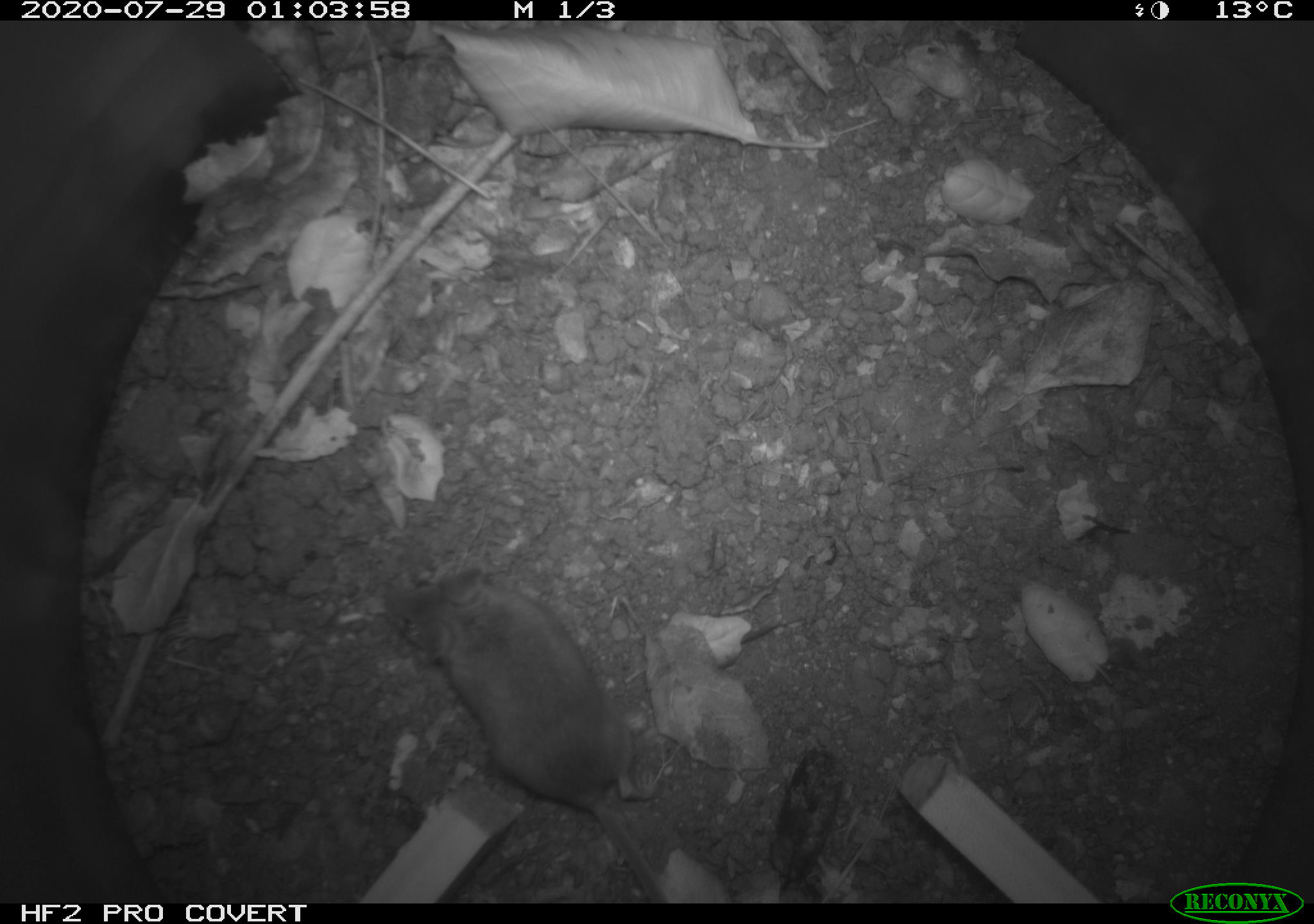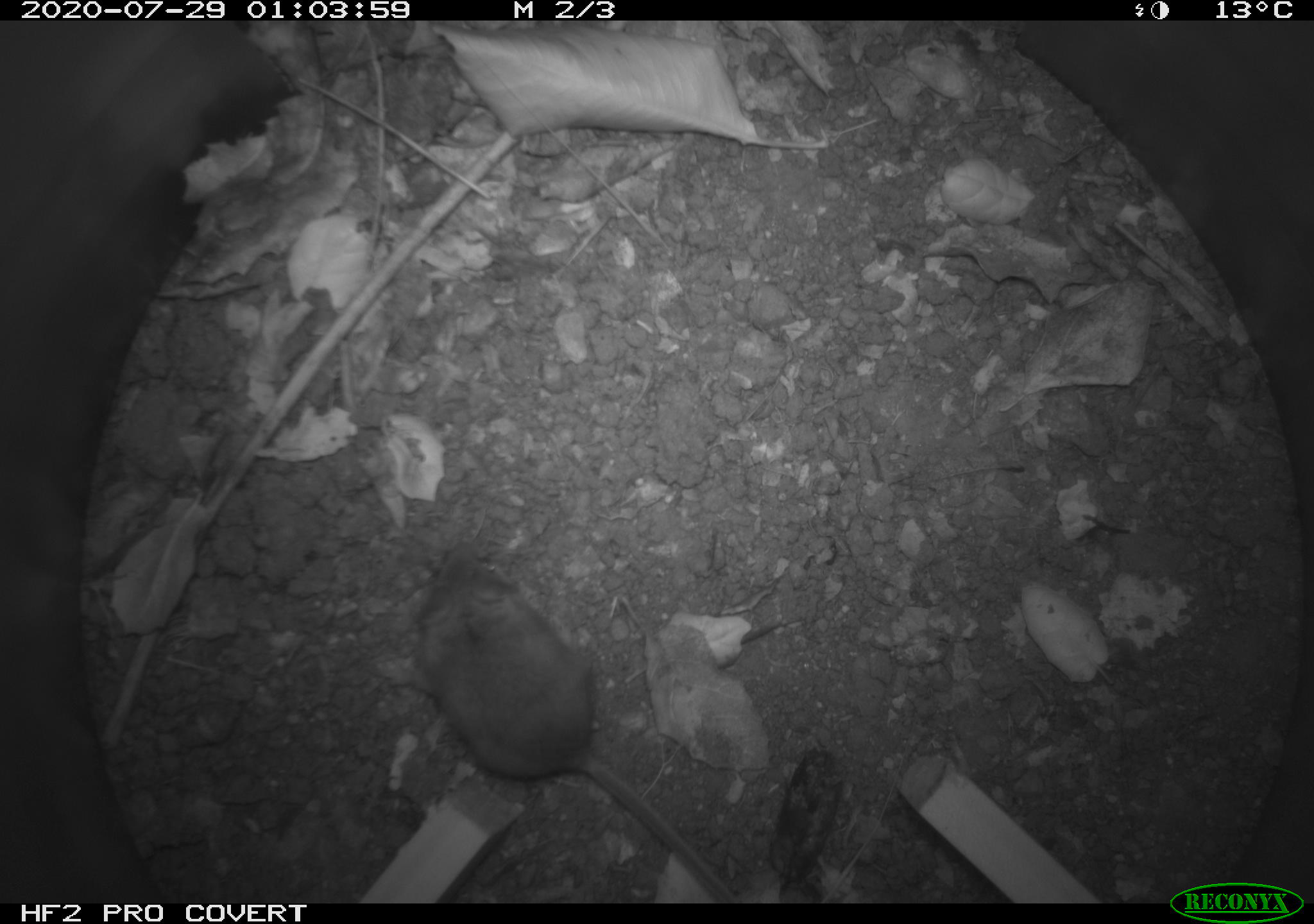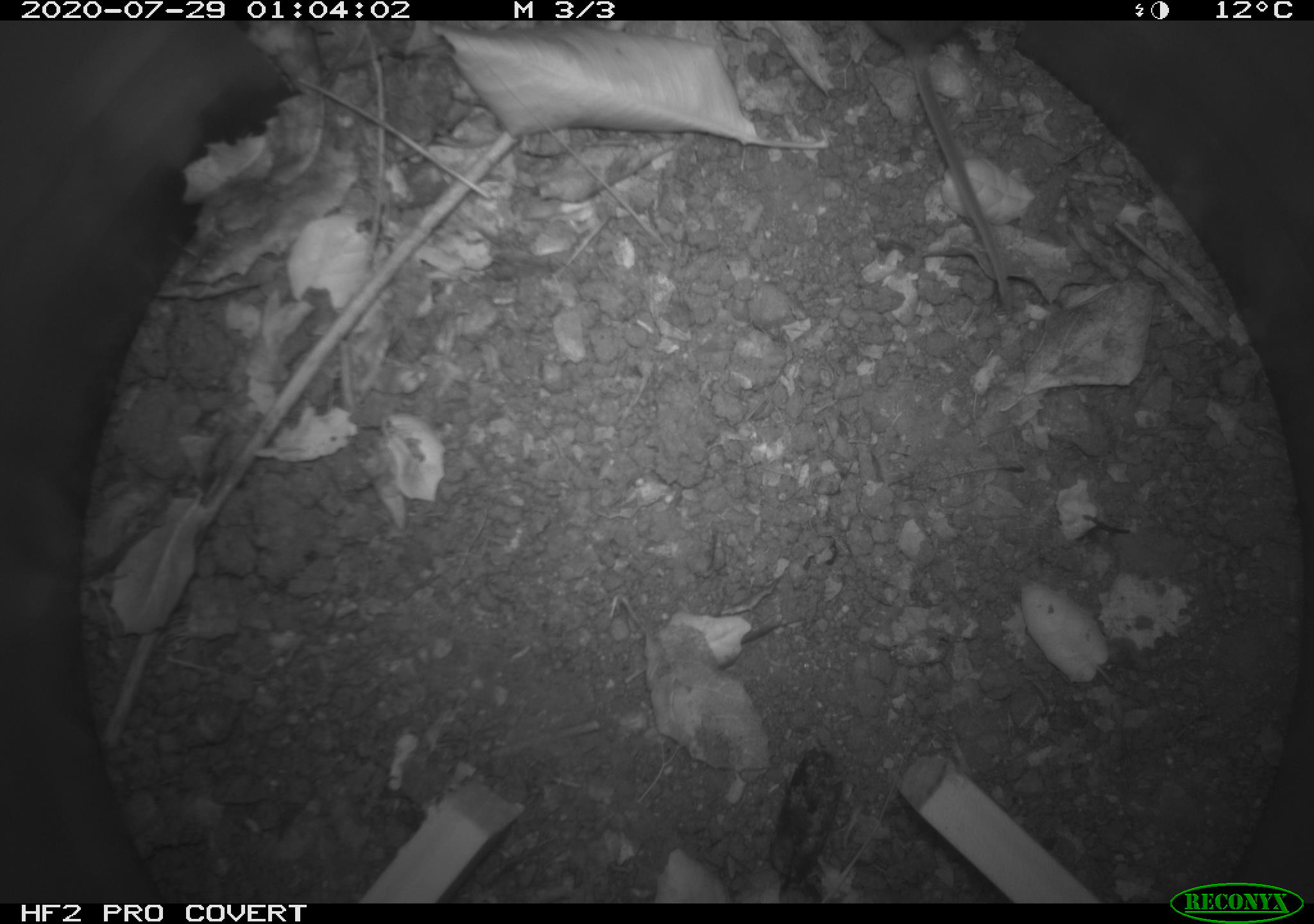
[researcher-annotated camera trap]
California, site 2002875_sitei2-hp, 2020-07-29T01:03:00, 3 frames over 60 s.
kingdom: Animalia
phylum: Chordata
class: Mammalia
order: Rodentia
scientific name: Rodentia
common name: rodent